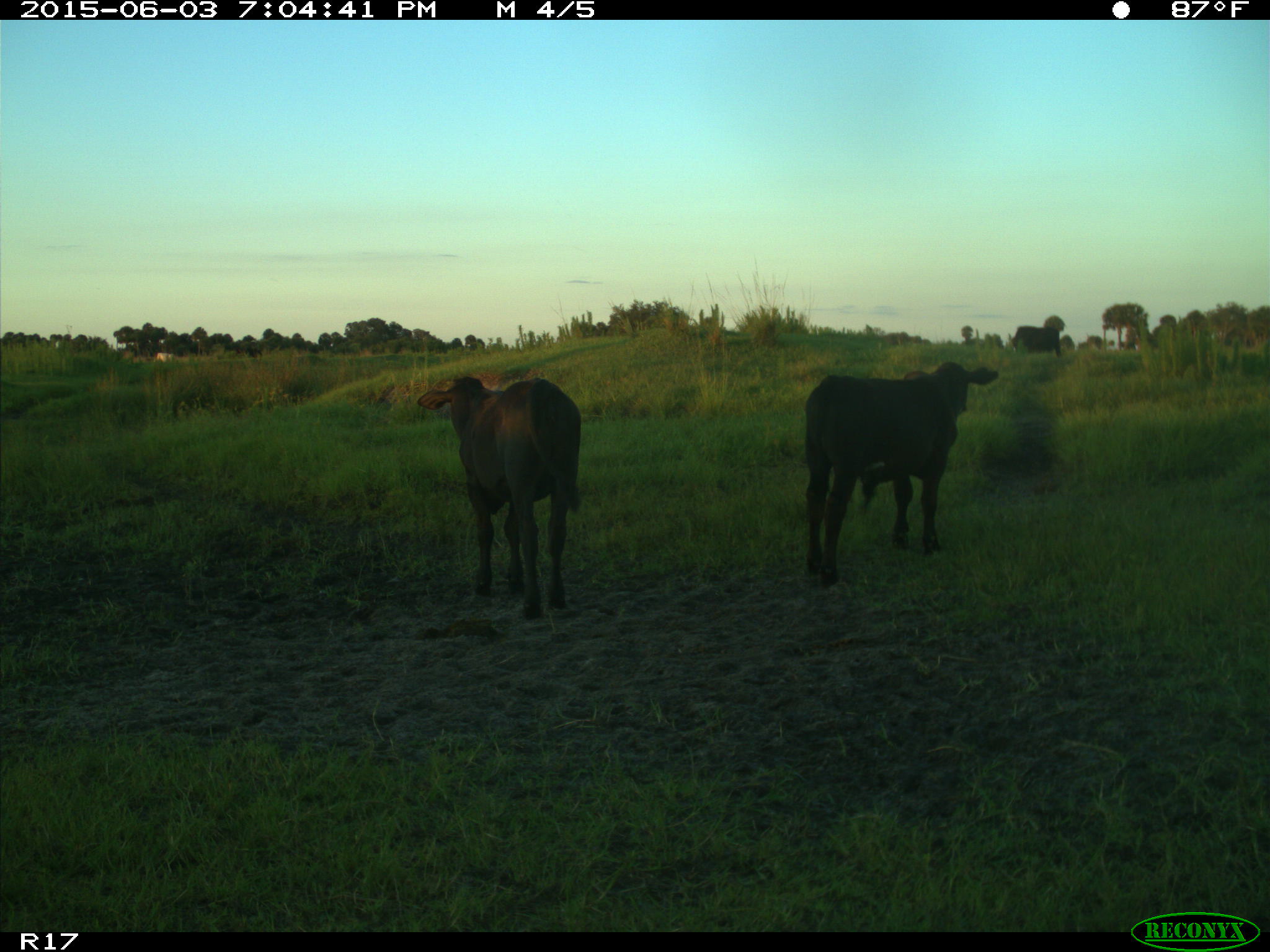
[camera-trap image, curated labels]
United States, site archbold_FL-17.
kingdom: Animalia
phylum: Chordata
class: Mammalia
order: Artiodactyla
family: Bovidae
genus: Bos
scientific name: Bos taurus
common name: domestic cow